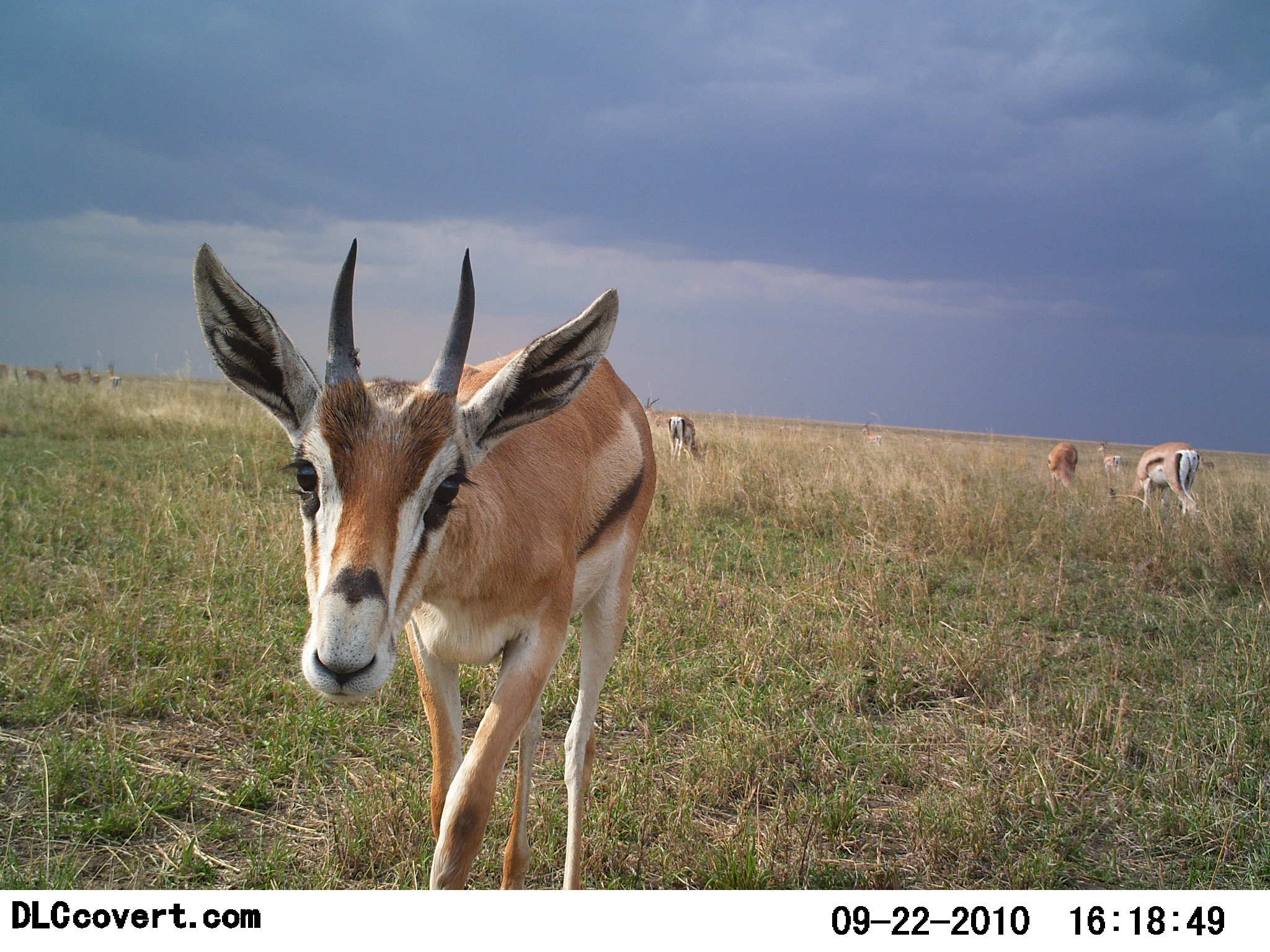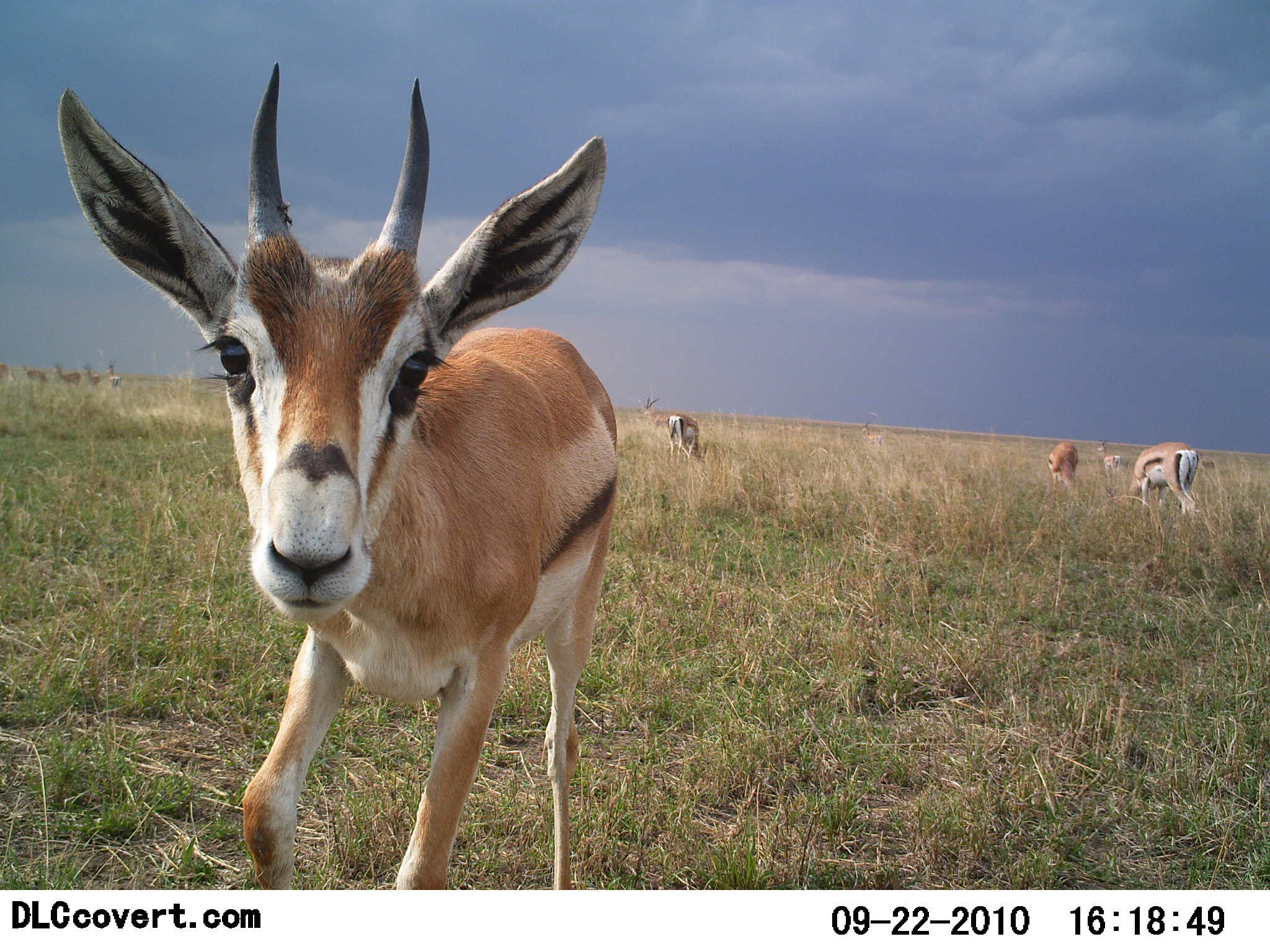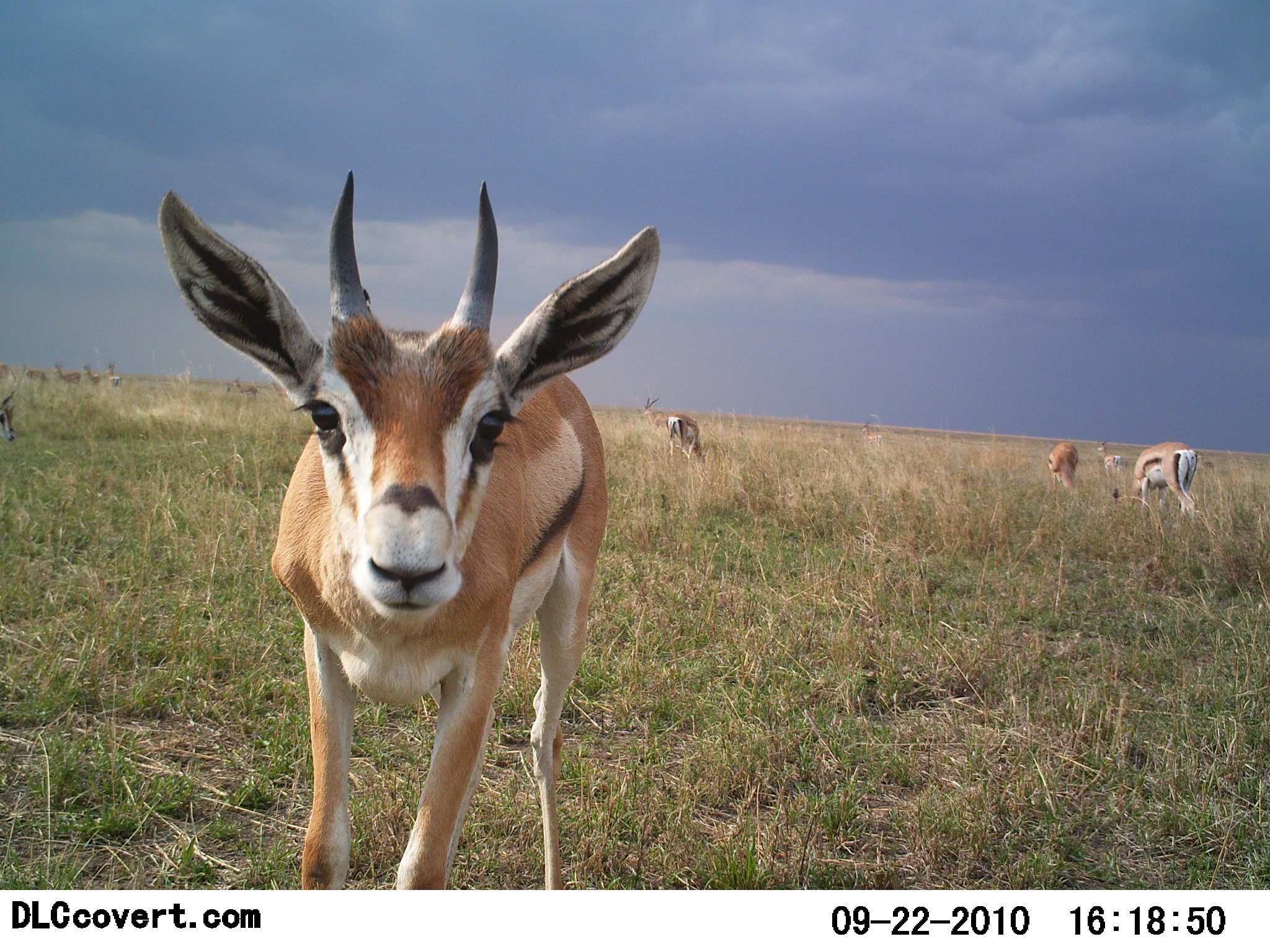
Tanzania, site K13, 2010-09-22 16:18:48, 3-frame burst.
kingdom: Animalia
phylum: Chordata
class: Mammalia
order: Artiodactyla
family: Bovidae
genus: Eudorcas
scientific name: Eudorcas thomsonii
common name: thomson's gazelle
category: gazellethomsons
Gazellethomsons (thomson's gazelle) (Eudorcas thomsonii), count 7. Behavior (volunteer vote fractions): standing 75%, resting 0%, moving 38%, interacting 12%. Young present (vote fraction): 6%. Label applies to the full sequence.